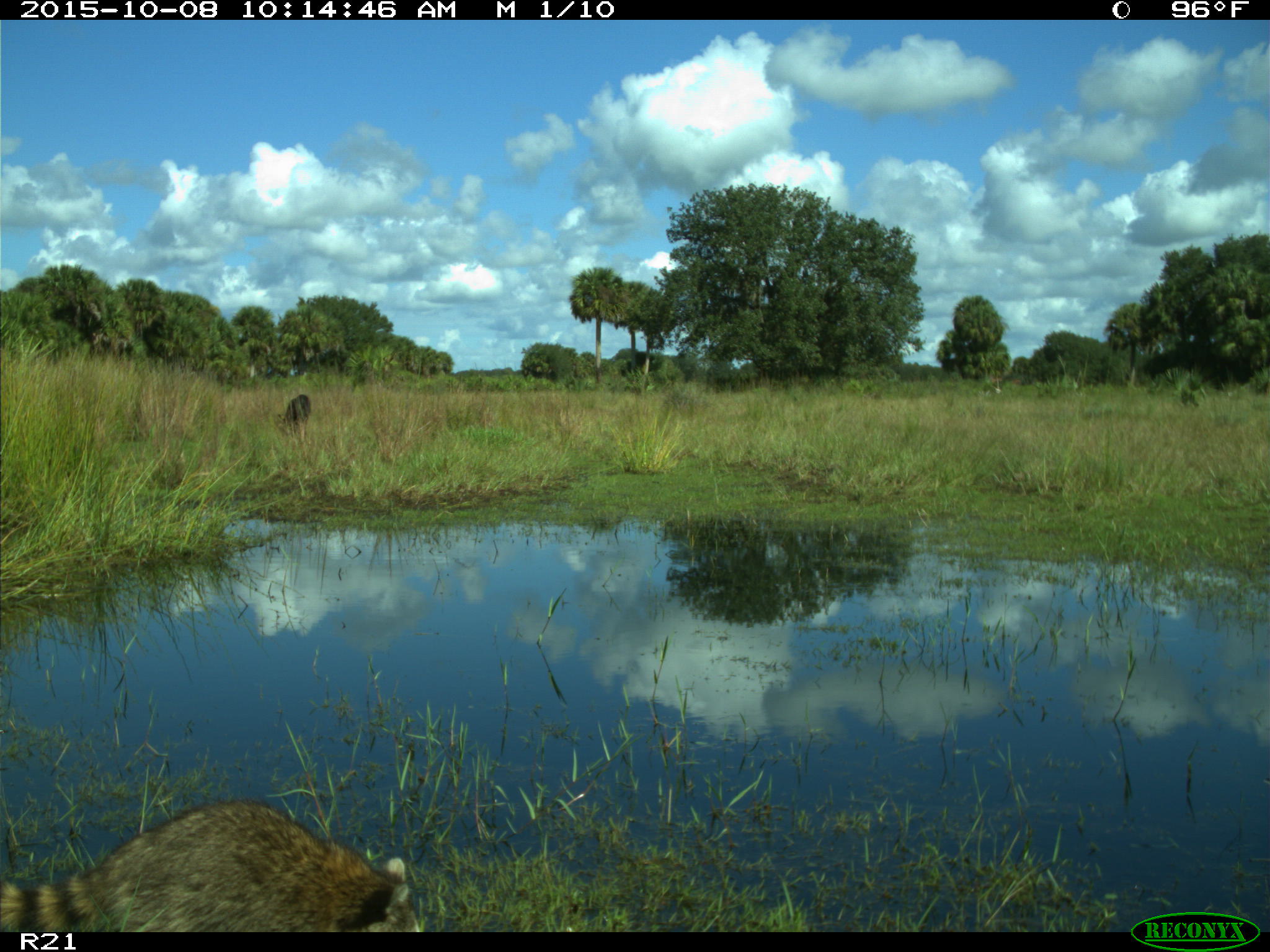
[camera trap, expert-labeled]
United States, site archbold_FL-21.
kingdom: Animalia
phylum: Chordata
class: Mammalia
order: Carnivora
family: Procyonidae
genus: Procyon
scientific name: Procyon lotor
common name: common raccoon